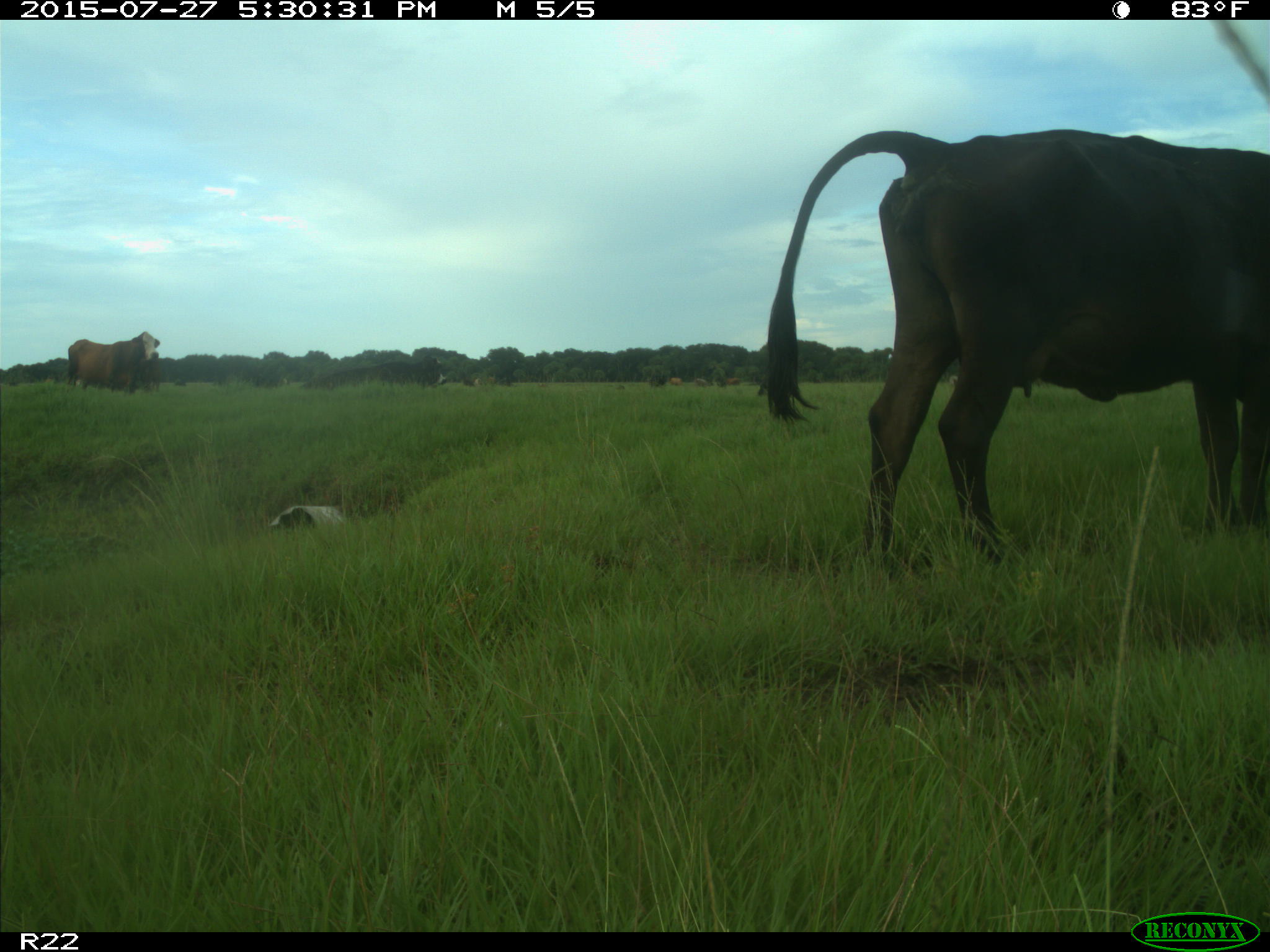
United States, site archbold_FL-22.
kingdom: Animalia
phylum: Chordata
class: Mammalia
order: Artiodactyla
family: Bovidae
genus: Bos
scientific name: Bos taurus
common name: domestic cow